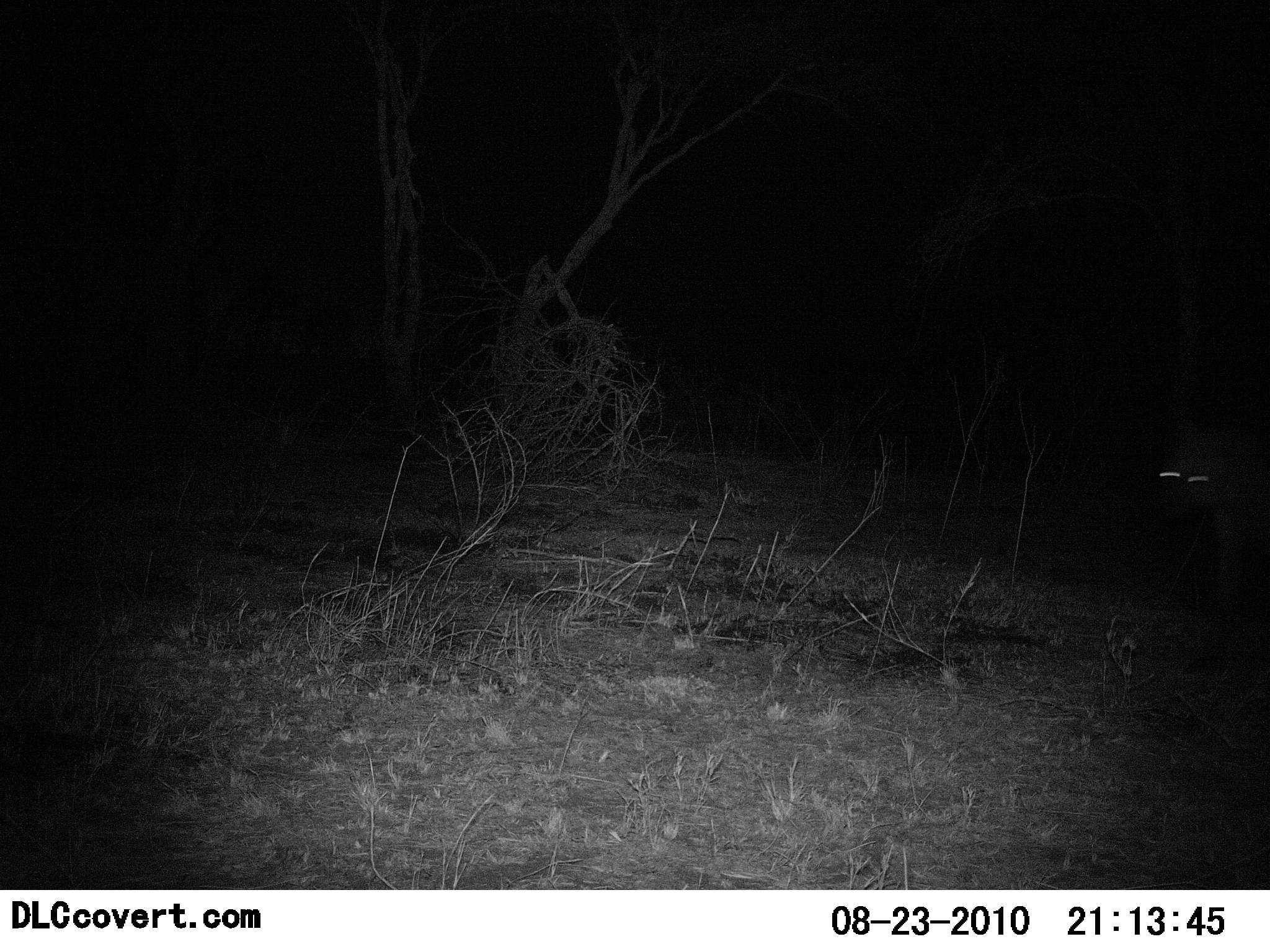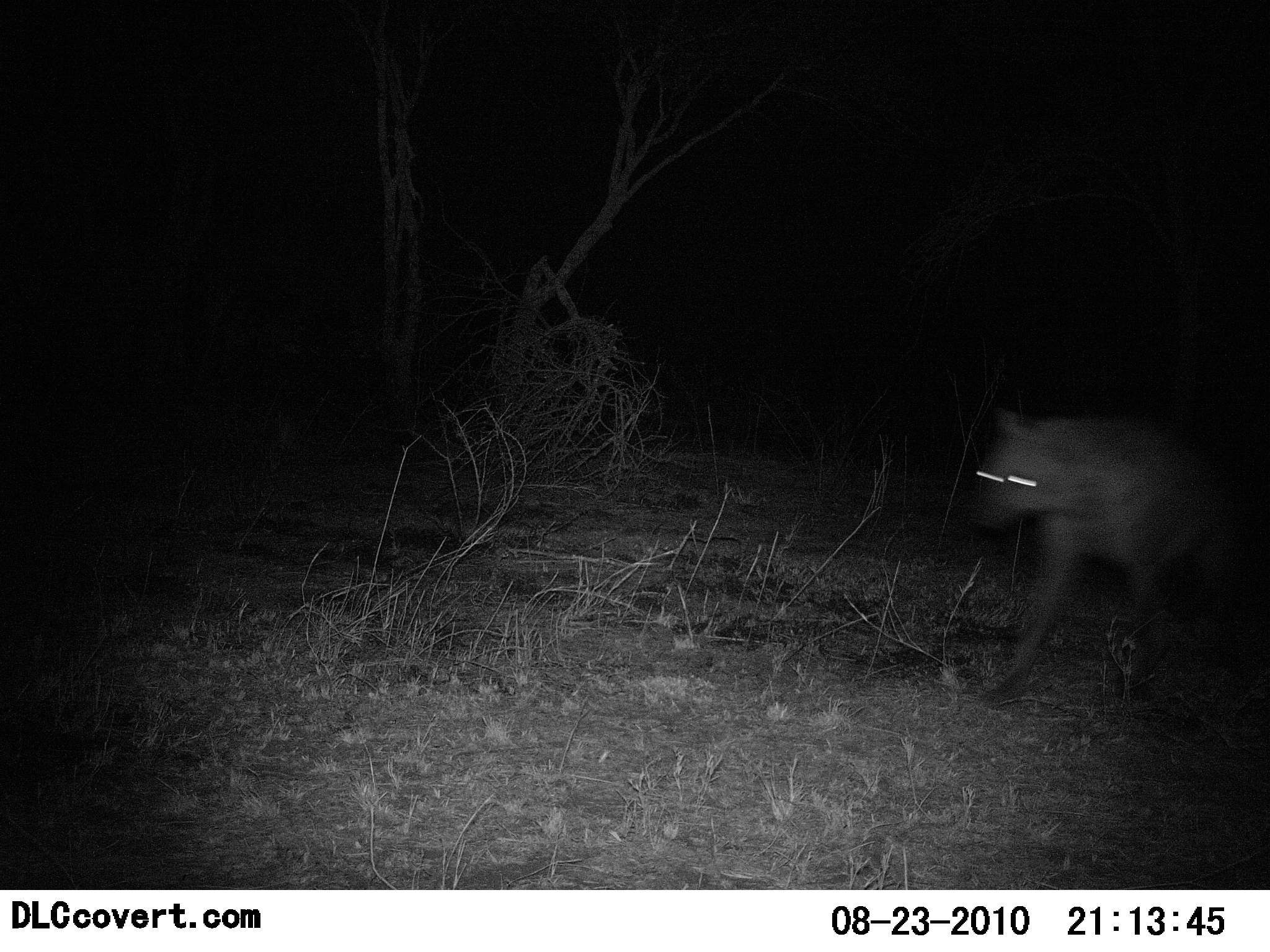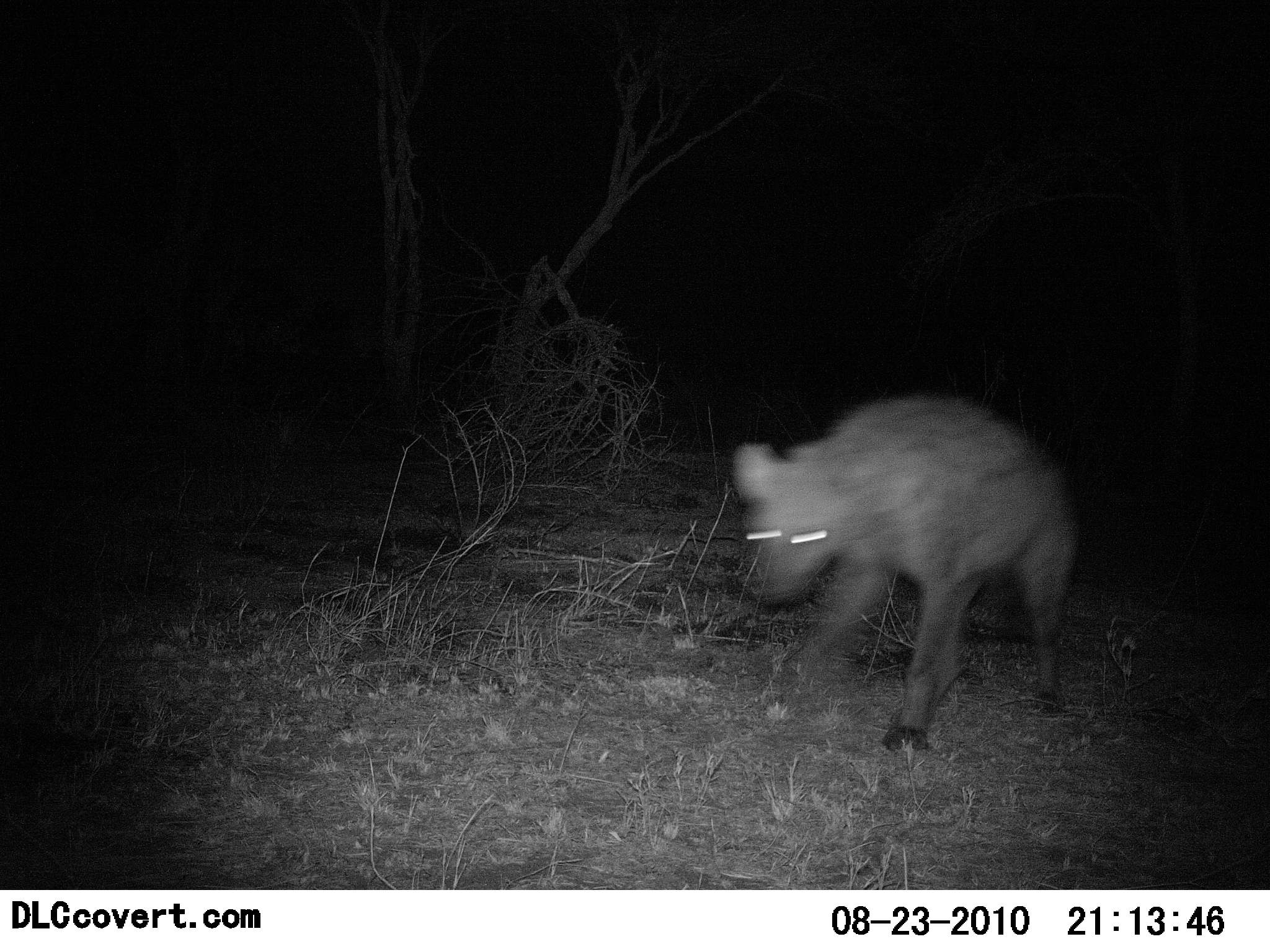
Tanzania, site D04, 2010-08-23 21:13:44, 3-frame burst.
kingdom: Animalia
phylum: Chordata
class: Mammalia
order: Carnivora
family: Hyaenidae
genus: Crocuta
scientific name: Crocuta crocuta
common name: spotted hyena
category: hyenaspotted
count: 1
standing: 0%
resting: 0%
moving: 100%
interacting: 0%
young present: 0%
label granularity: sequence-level